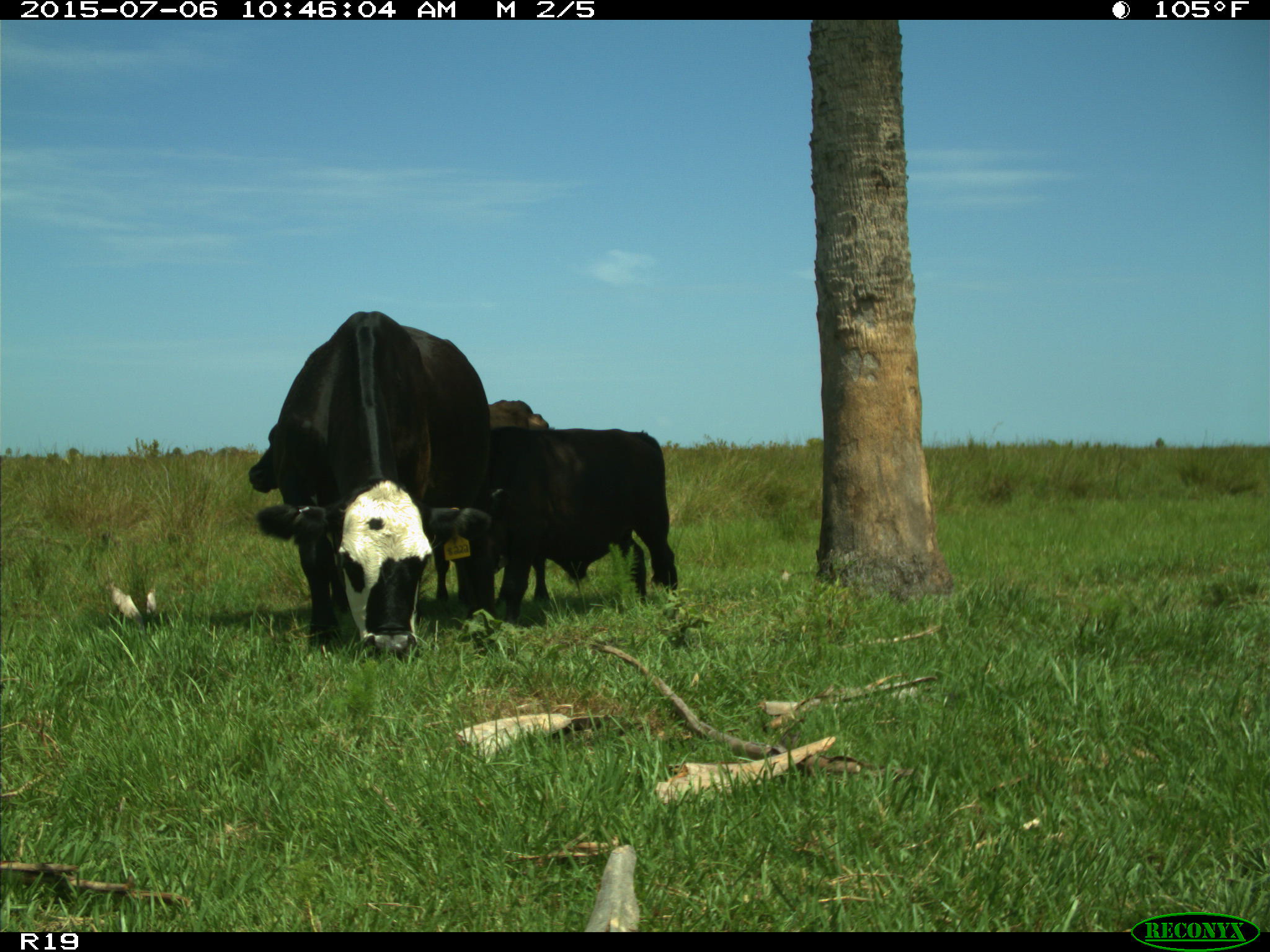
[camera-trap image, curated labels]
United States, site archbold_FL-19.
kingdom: Animalia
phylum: Chordata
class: Mammalia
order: Artiodactyla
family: Bovidae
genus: Bos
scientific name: Bos taurus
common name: domestic cow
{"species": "Bos taurus (domestic cow)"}